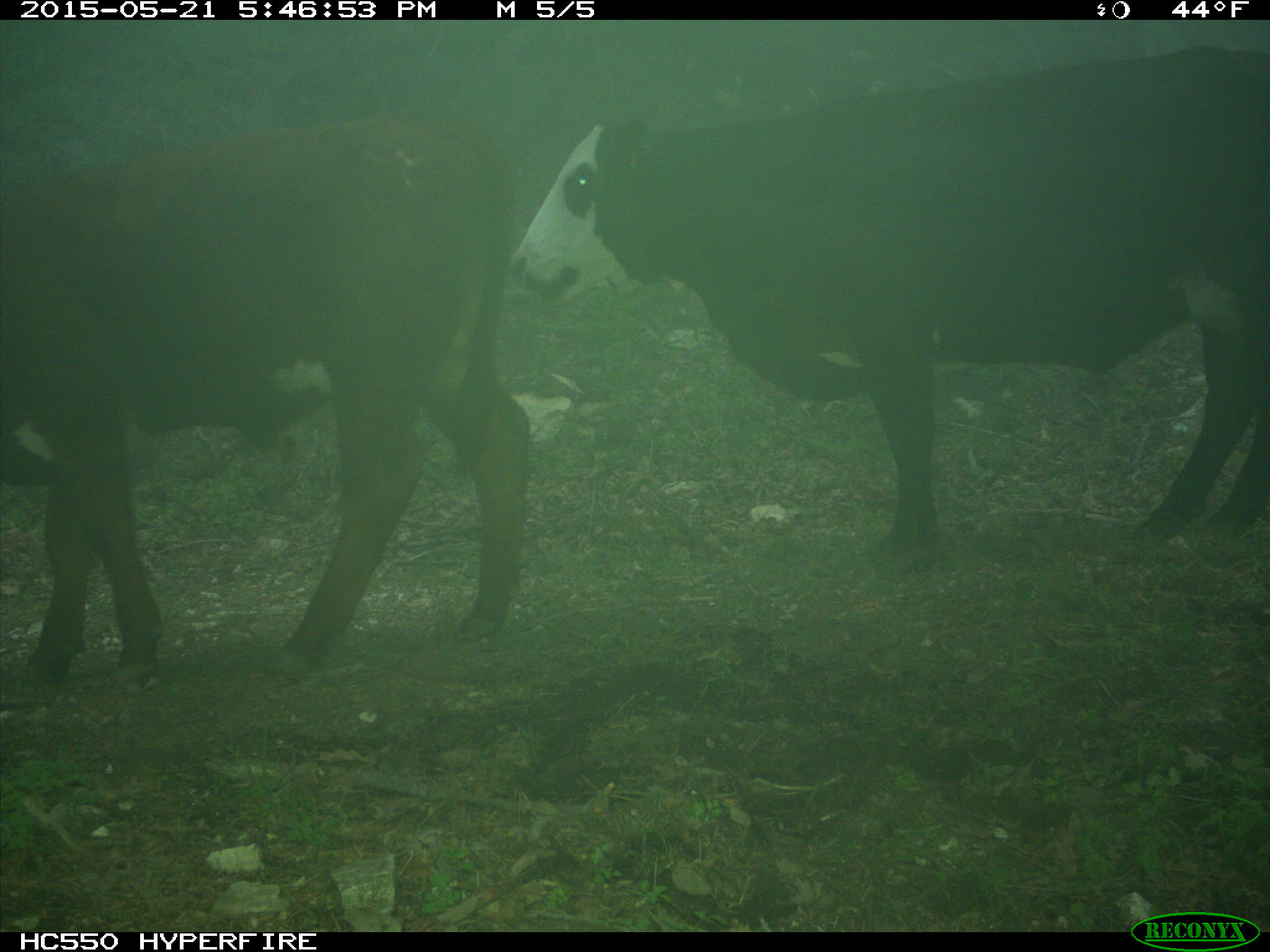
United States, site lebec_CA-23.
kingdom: Animalia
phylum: Chordata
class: Mammalia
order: Artiodactyla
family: Bovidae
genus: Bos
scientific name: Bos taurus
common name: domestic cow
Bos taurus (domestic cow).